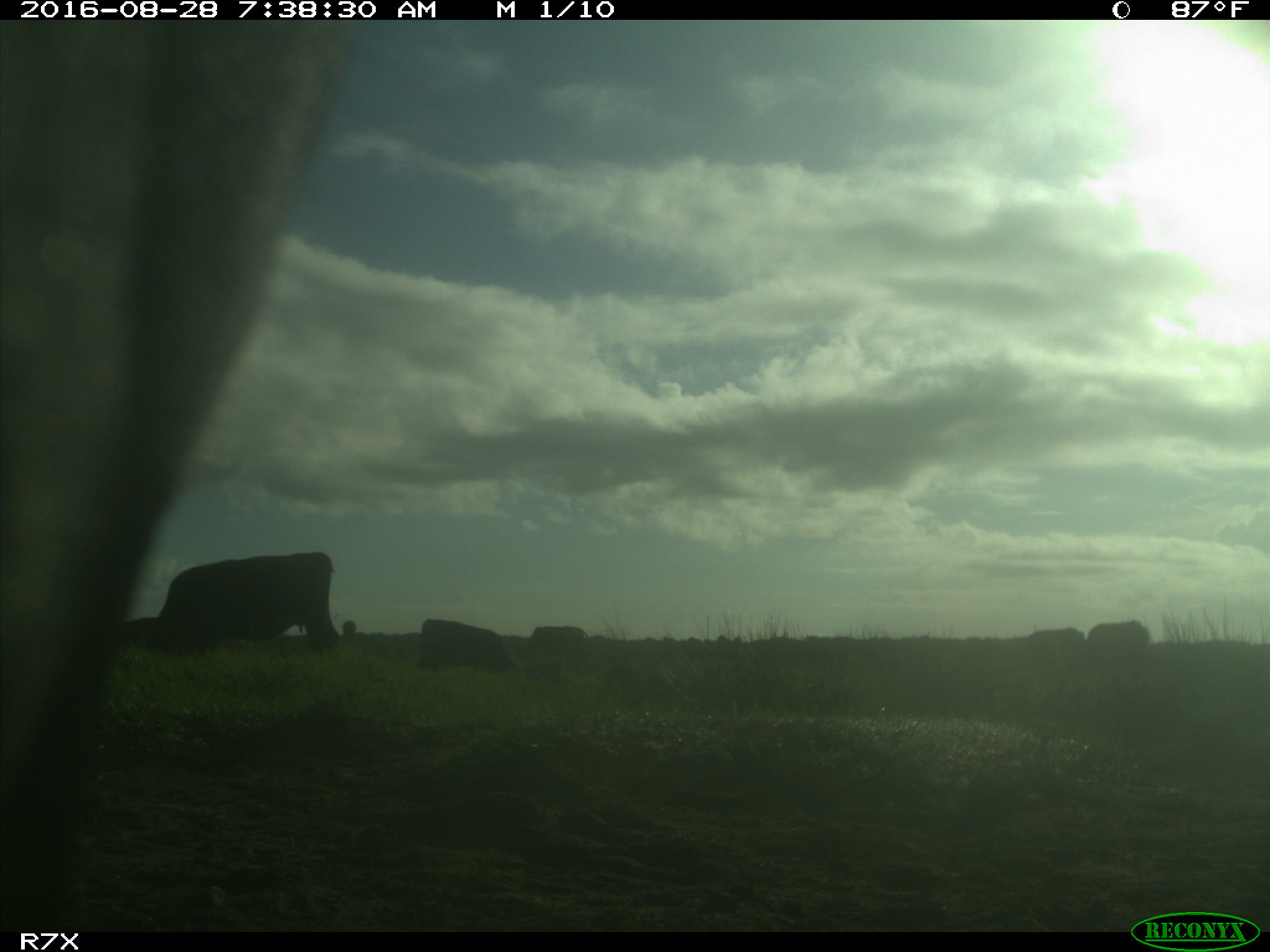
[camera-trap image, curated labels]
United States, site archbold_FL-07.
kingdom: Animalia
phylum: Chordata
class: Mammalia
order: Artiodactyla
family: Bovidae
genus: Bos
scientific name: Bos taurus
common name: domestic cow